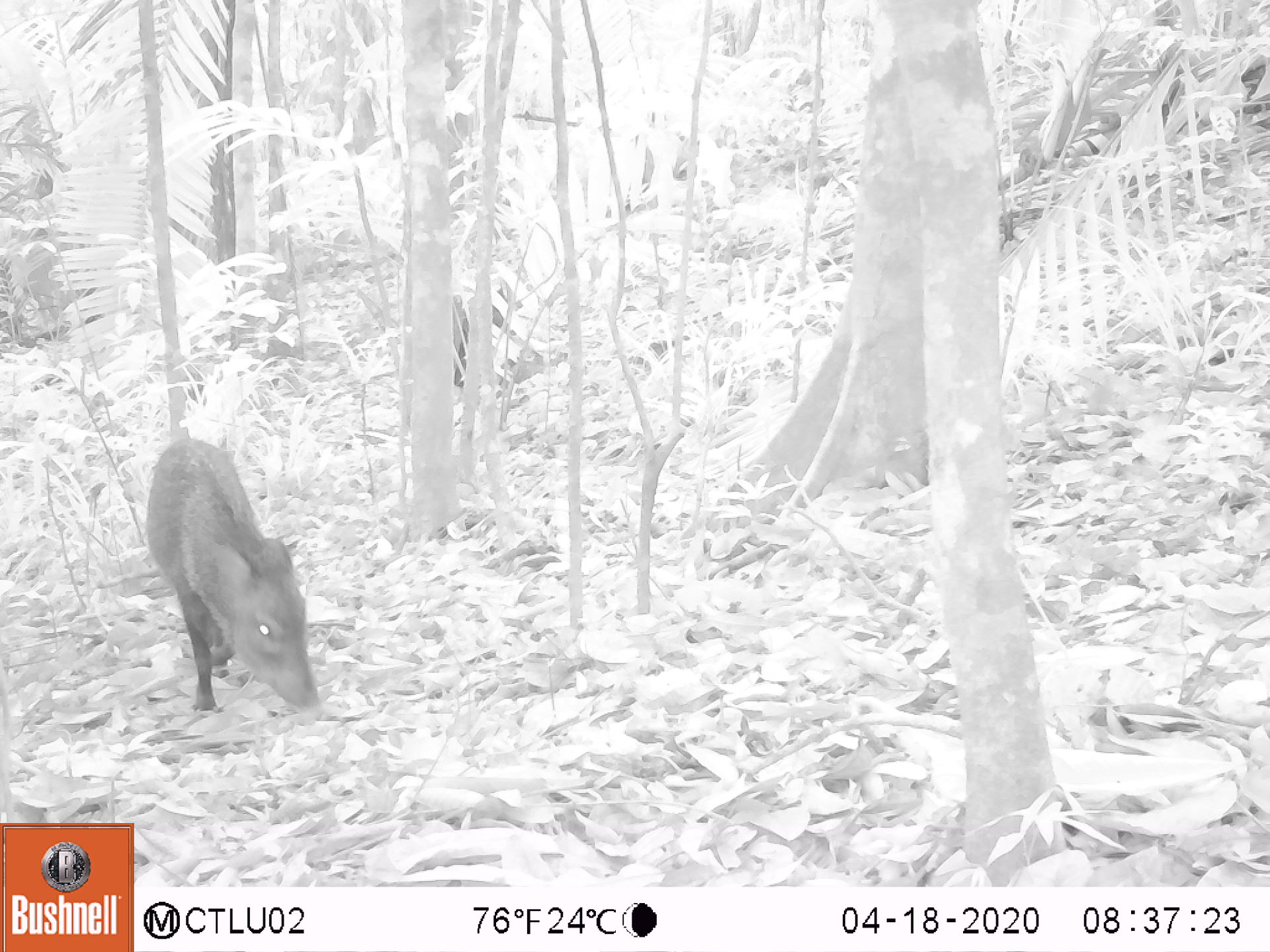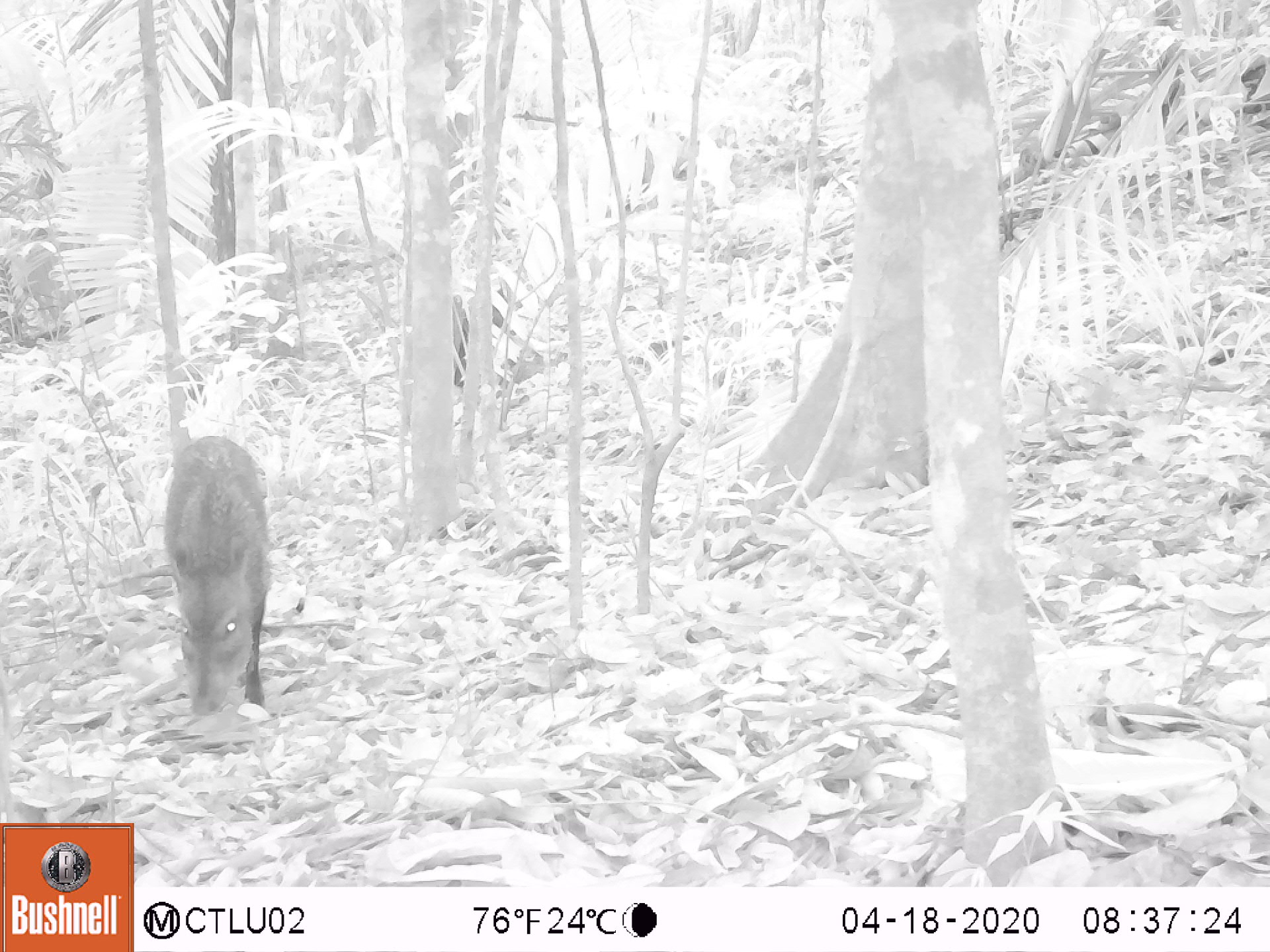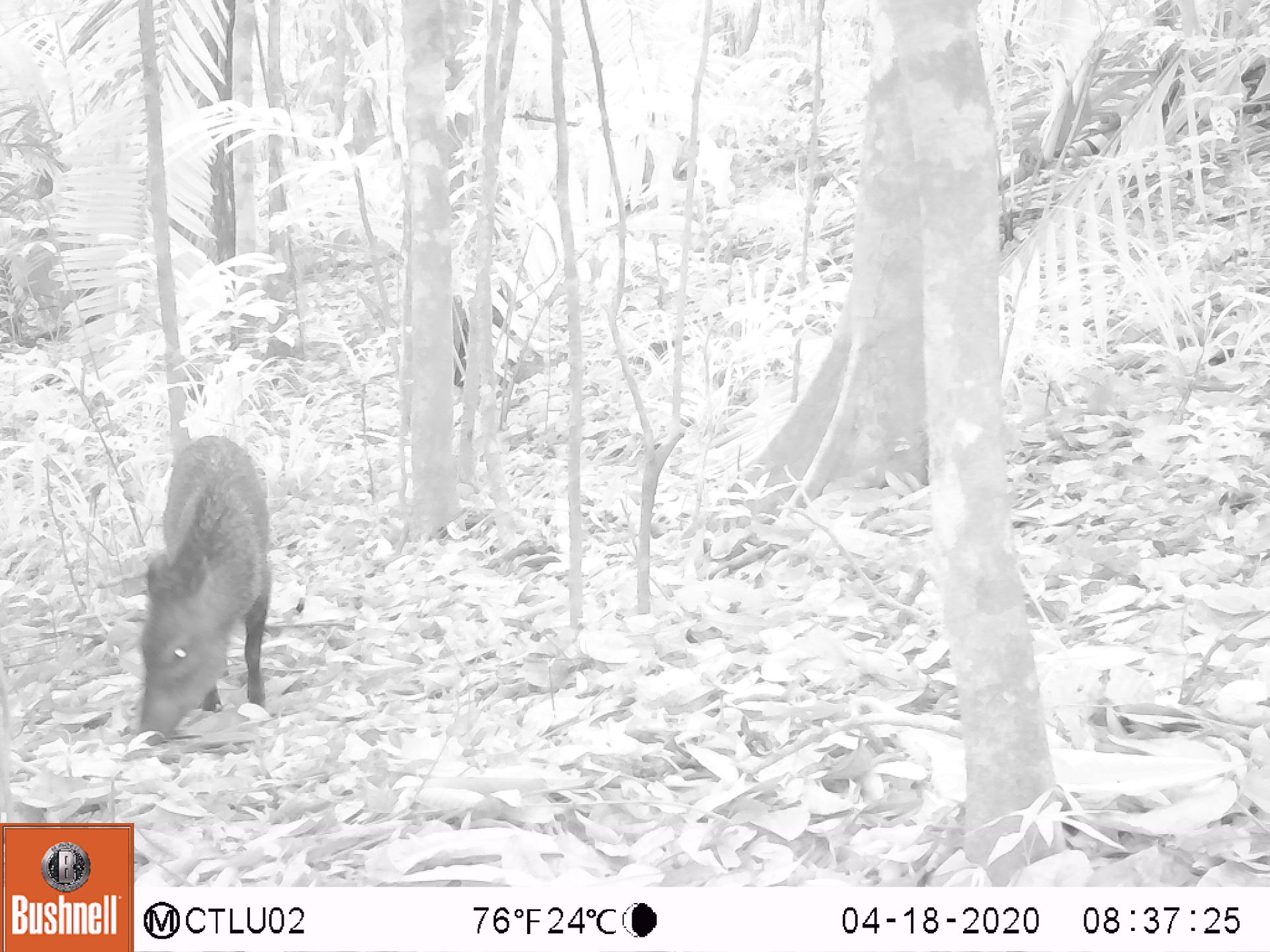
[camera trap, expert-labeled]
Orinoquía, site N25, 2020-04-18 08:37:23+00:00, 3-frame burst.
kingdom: Animalia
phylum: Chordata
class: Mammalia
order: Artiodactyla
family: Tayassuidae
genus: Pecari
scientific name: Pecari tajacu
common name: collared peccary